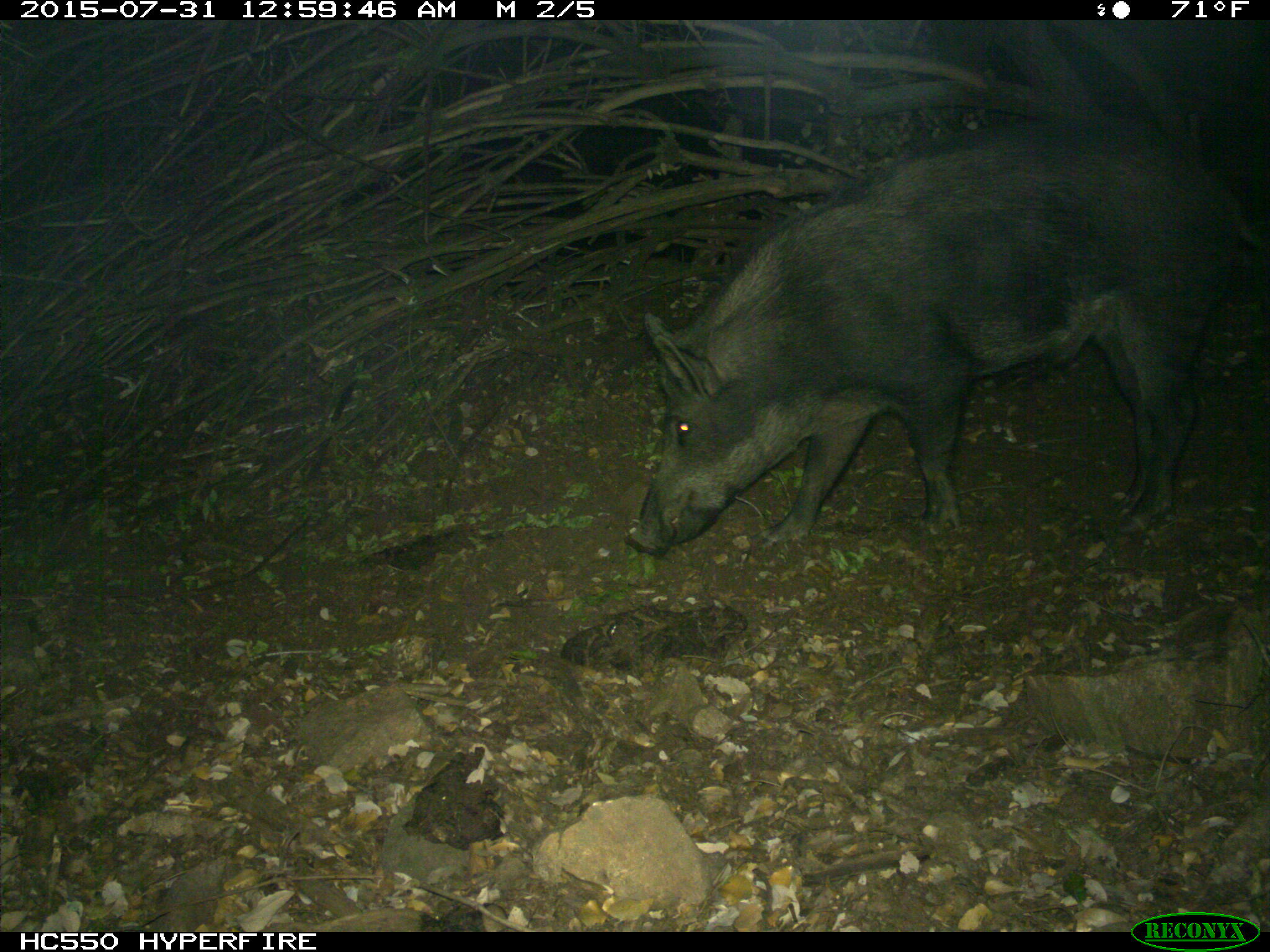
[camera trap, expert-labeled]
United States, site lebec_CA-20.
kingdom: Animalia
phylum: Chordata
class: Mammalia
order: Artiodactyla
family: Suidae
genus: Sus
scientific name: Sus scrofa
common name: wild boar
Sus scrofa (wild boar).